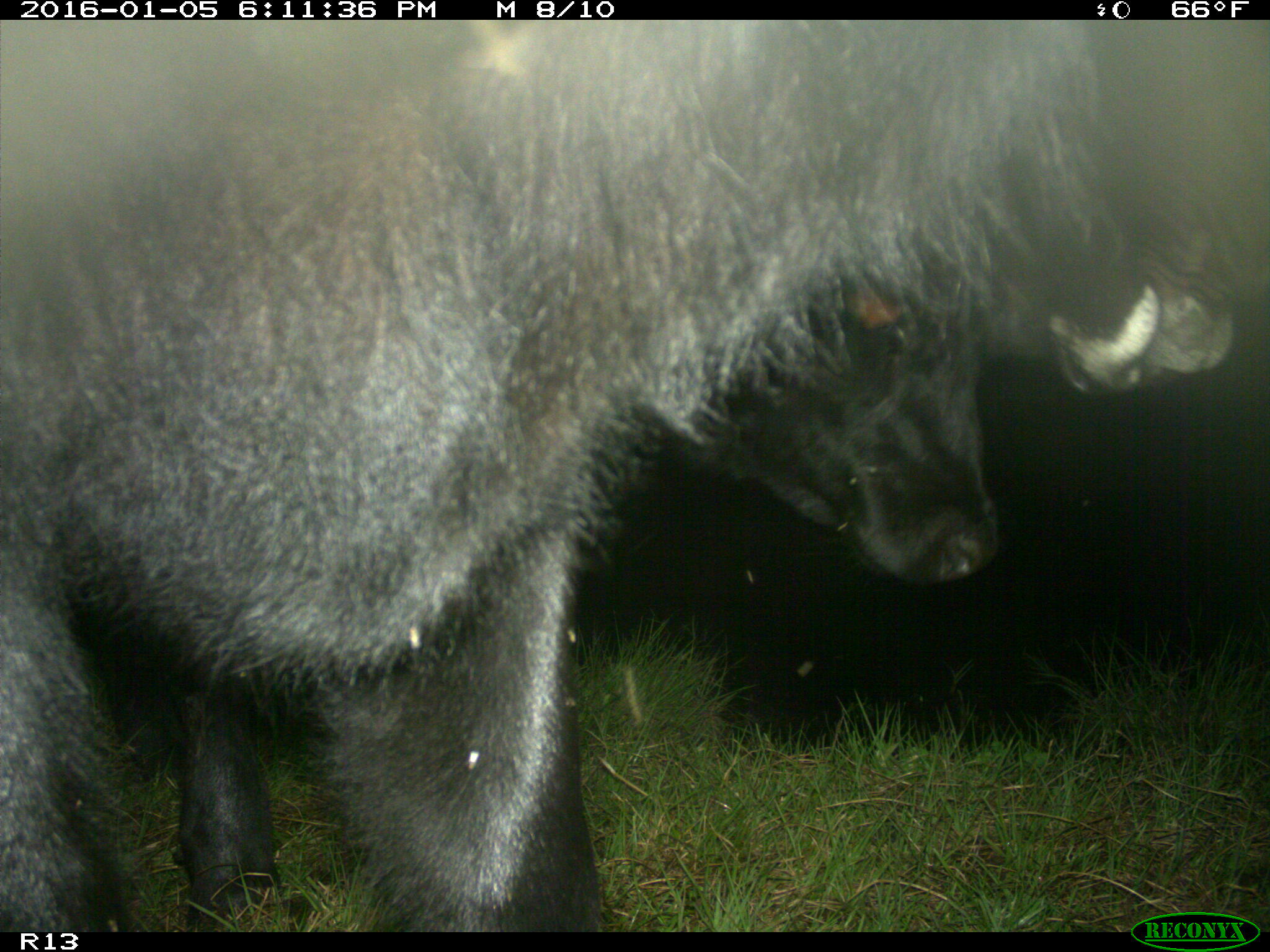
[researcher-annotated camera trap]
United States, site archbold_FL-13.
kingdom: Animalia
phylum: Chordata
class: Mammalia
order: Artiodactyla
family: Bovidae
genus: Bos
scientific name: Bos taurus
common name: domestic cow